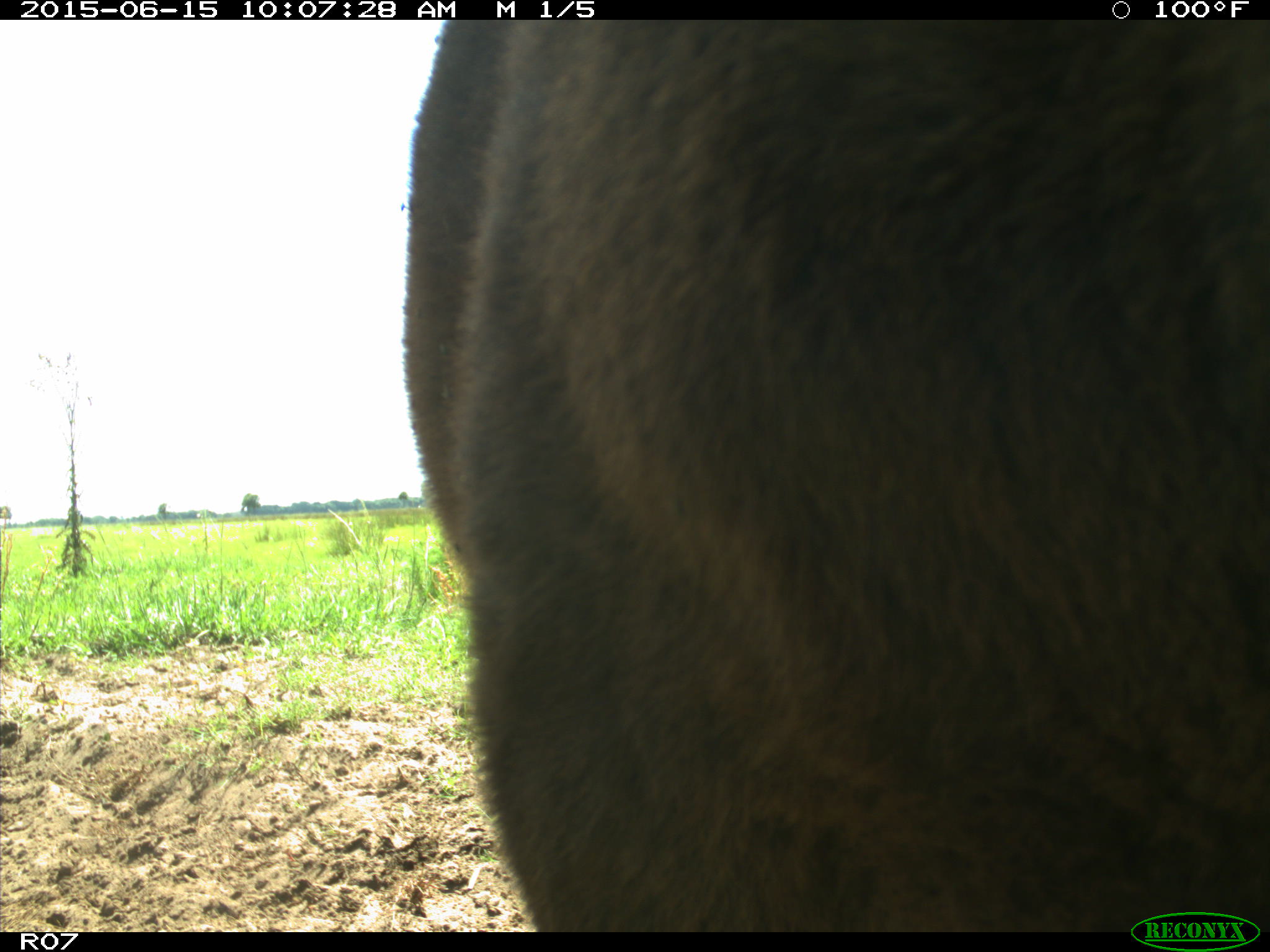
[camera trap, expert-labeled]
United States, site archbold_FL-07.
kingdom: Animalia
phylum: Chordata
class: Mammalia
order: Artiodactyla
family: Bovidae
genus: Bos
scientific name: Bos taurus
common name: domestic cow